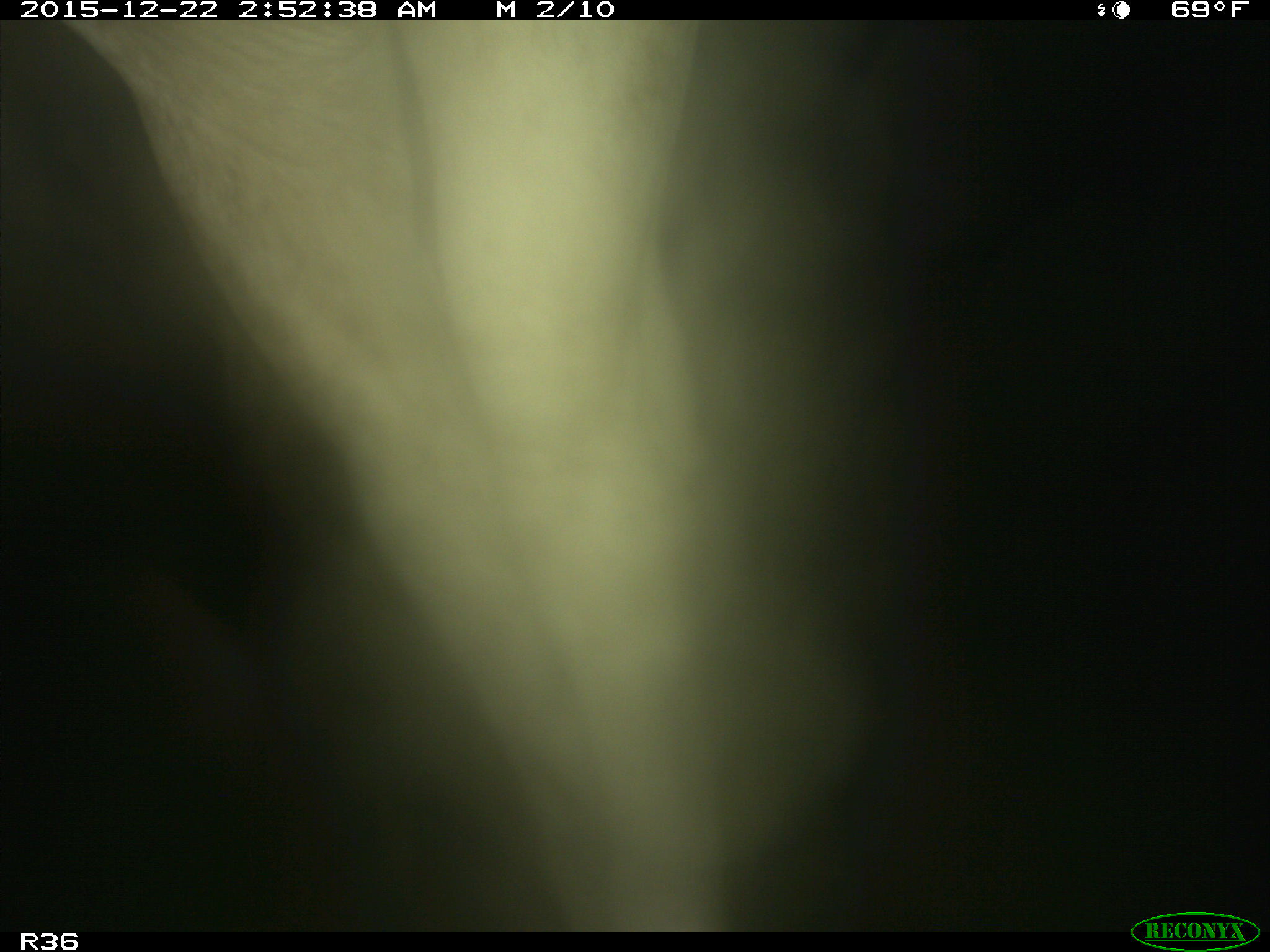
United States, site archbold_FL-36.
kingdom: Animalia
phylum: Chordata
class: Mammalia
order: Artiodactyla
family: Bovidae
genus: Bos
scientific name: Bos taurus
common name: domestic cow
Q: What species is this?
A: Bos taurus (domestic cow).